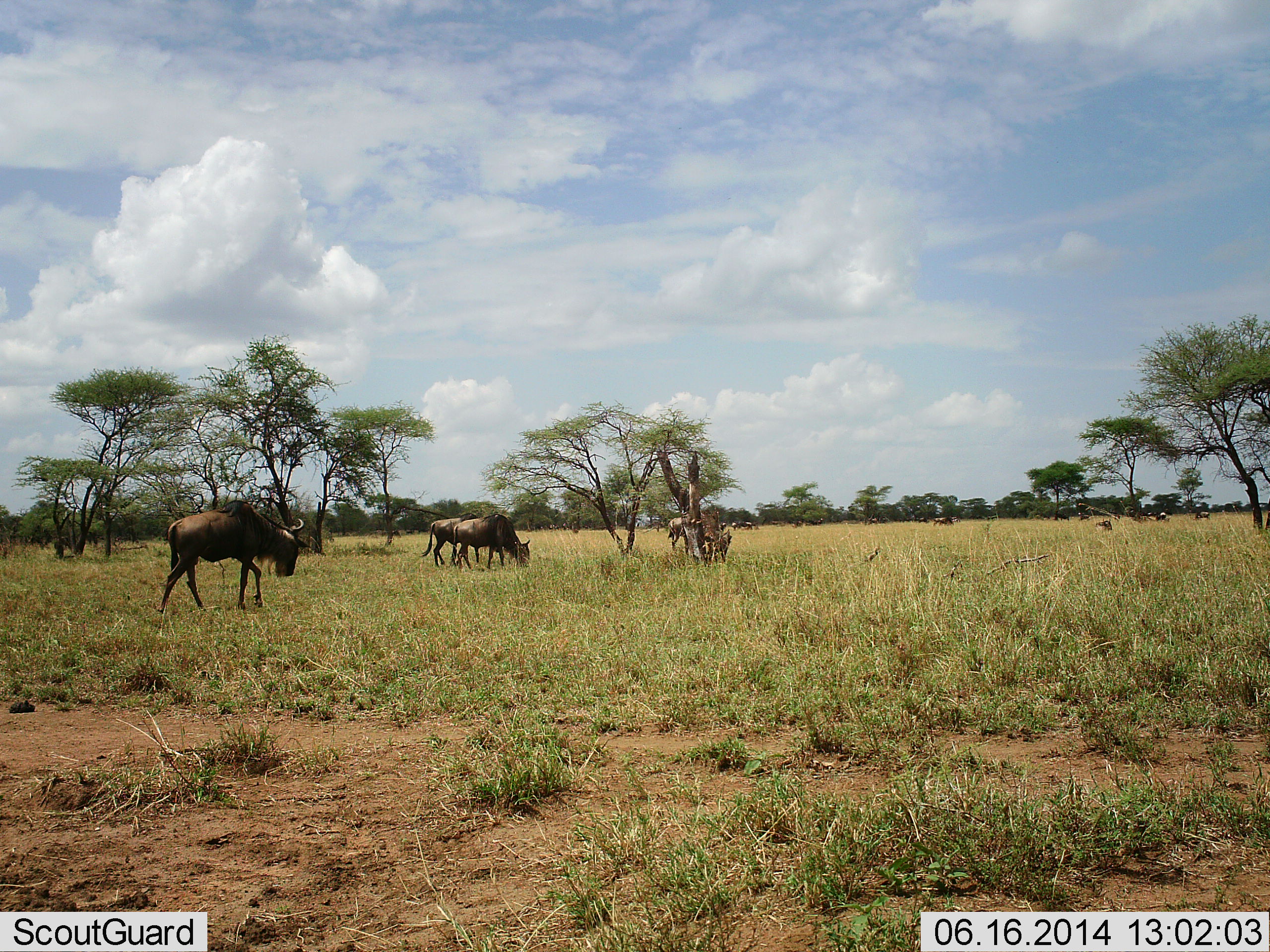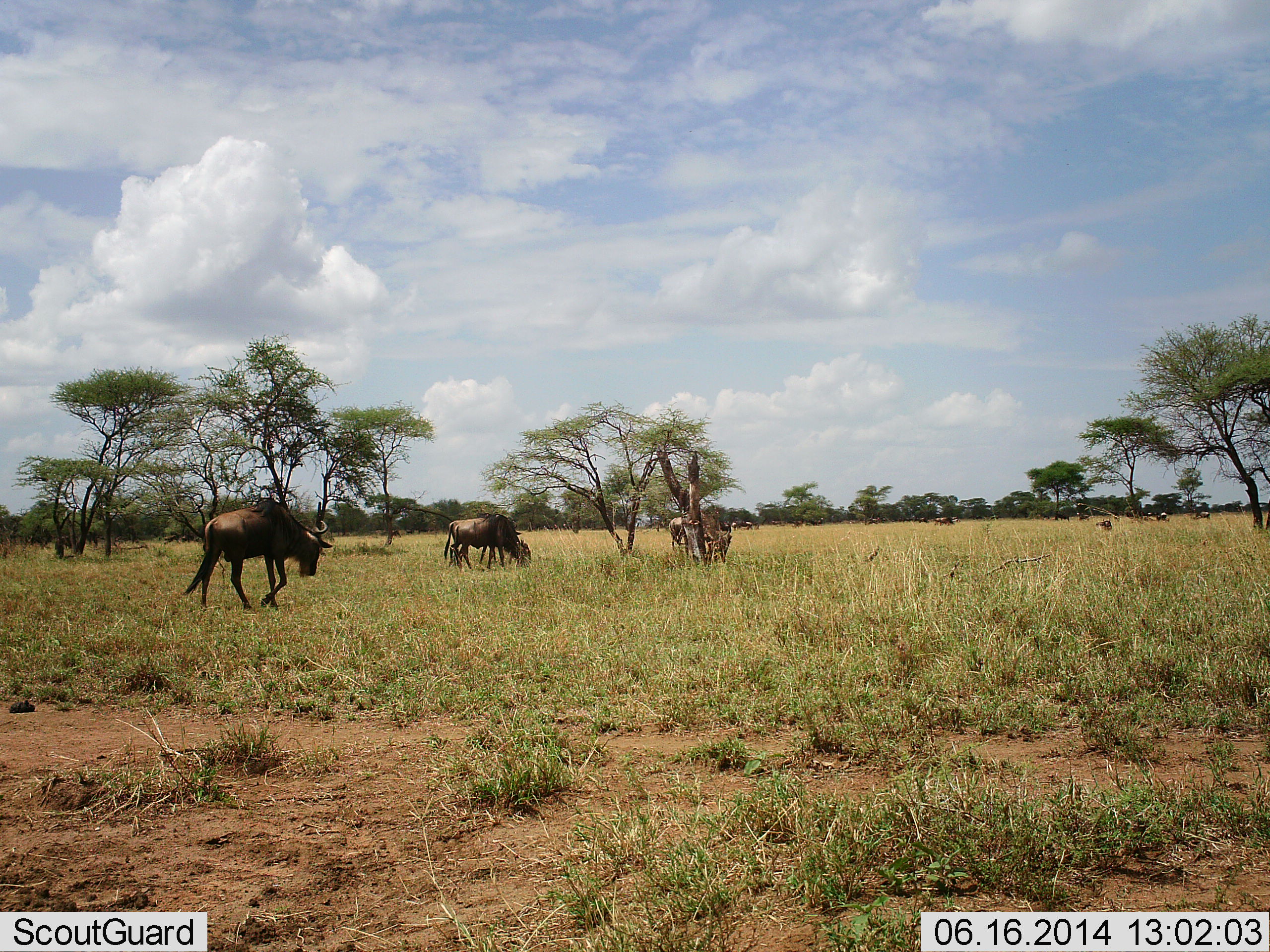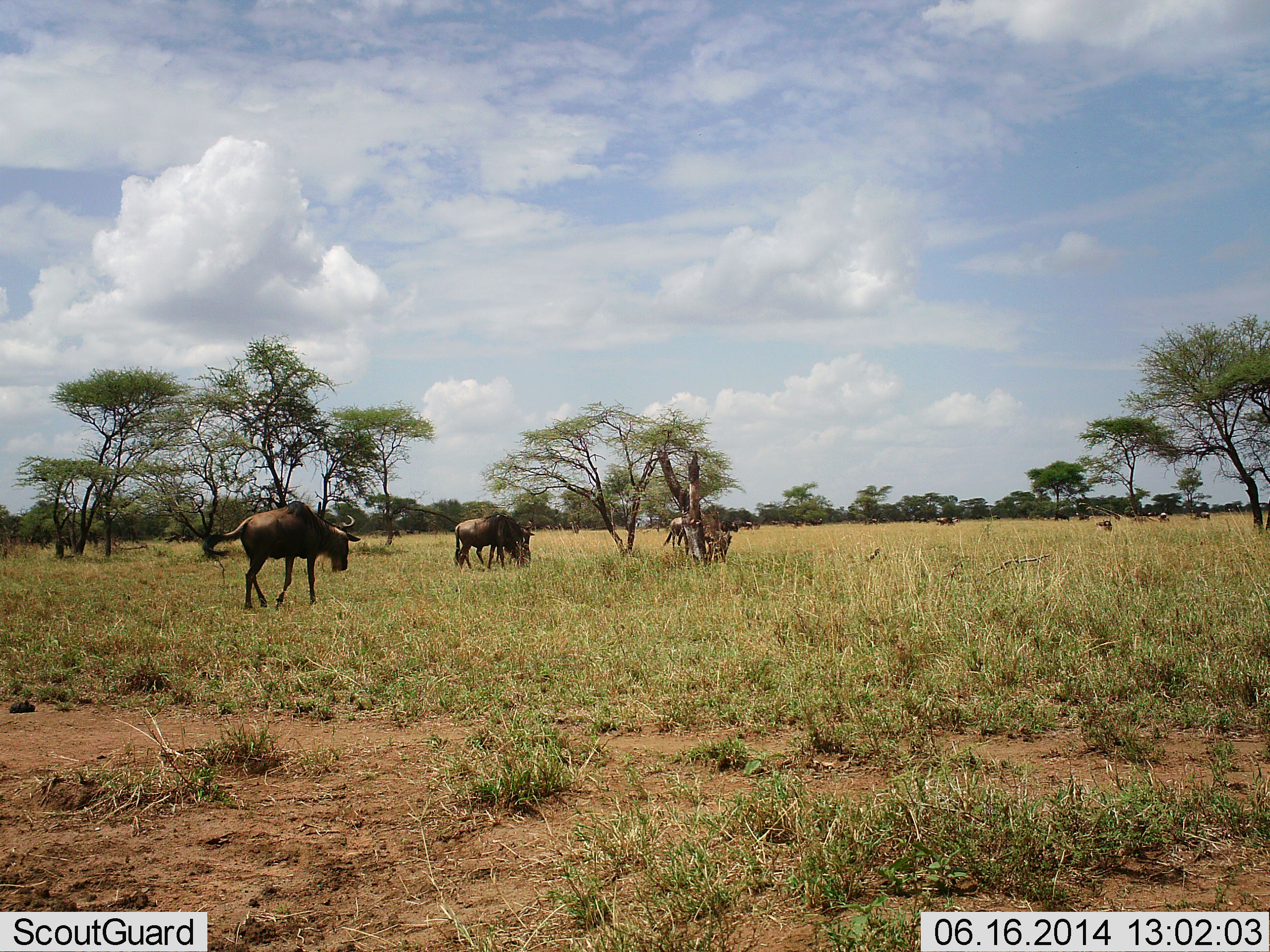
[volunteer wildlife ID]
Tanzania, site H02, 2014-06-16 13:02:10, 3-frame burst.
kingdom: Animalia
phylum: Chordata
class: Mammalia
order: Artiodactyla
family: Bovidae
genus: Connochaetes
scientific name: Connochaetes taurinus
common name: blue wildebeest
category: wildebeest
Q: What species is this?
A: Wildebeest (blue wildebeest) (Connochaetes taurinus).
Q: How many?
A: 6.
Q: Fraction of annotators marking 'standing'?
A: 20%.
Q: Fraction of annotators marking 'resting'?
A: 0%.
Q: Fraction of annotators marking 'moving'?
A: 90%.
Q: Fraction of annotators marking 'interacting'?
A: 0%.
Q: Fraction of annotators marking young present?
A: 0%.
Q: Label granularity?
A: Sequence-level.